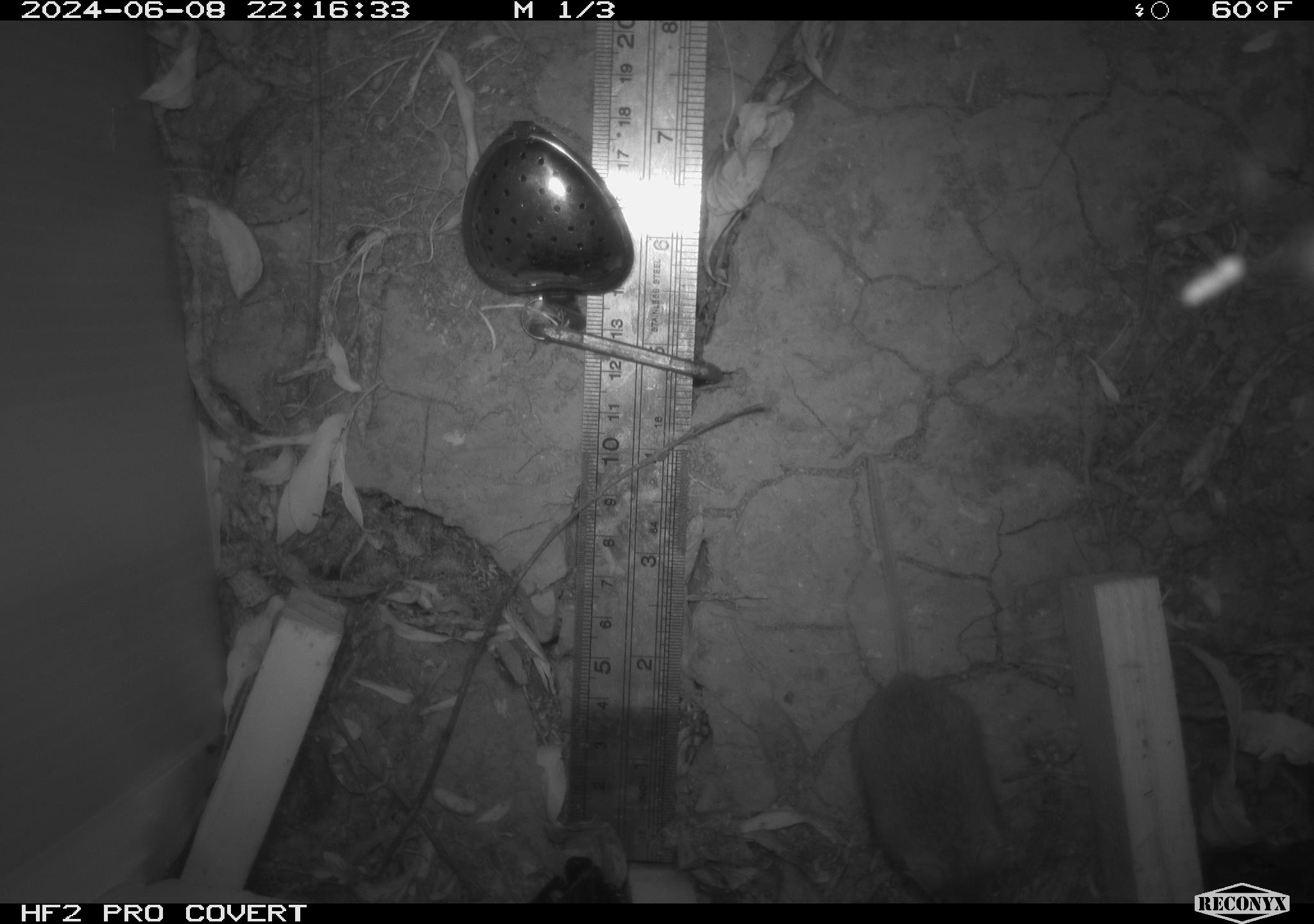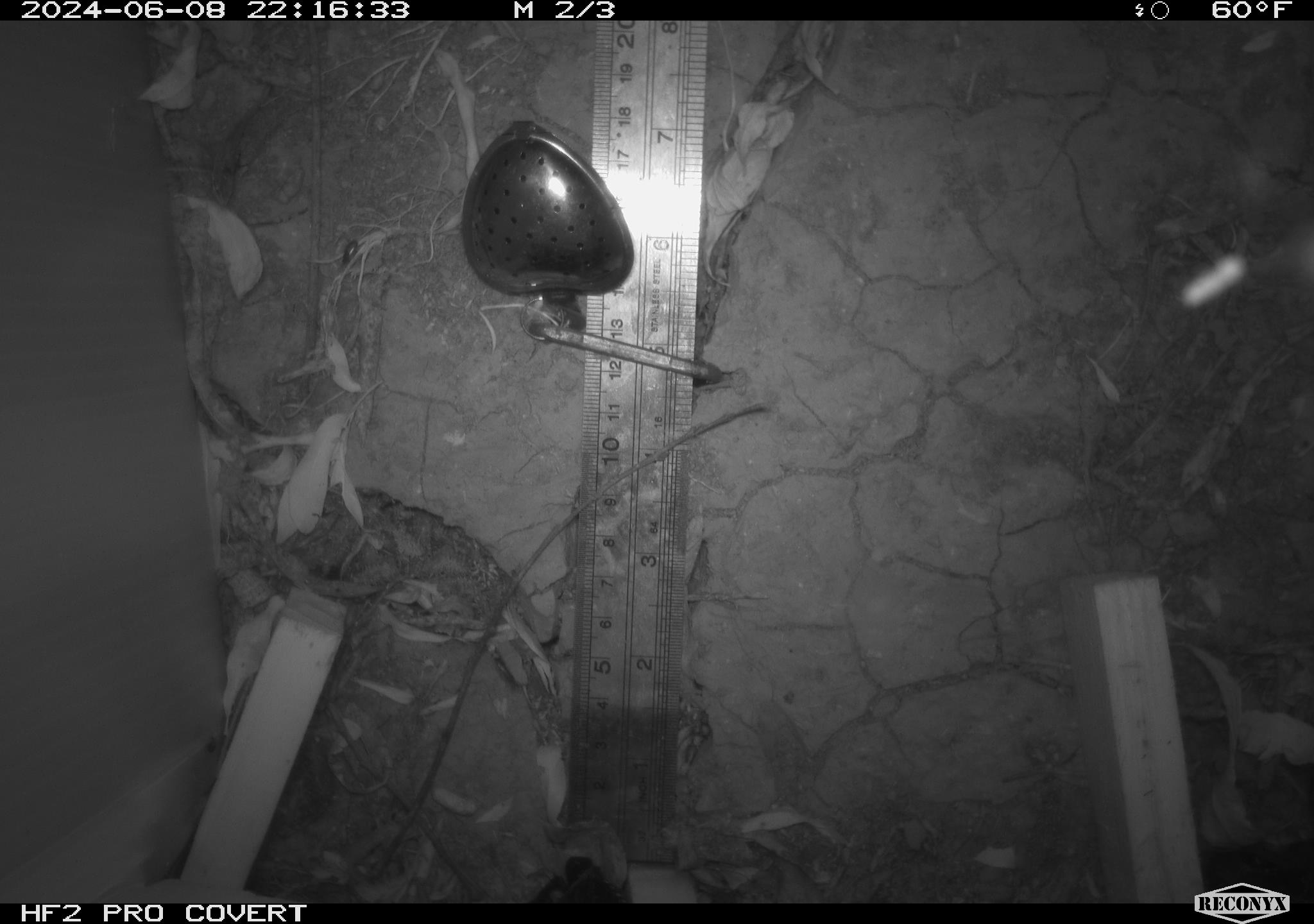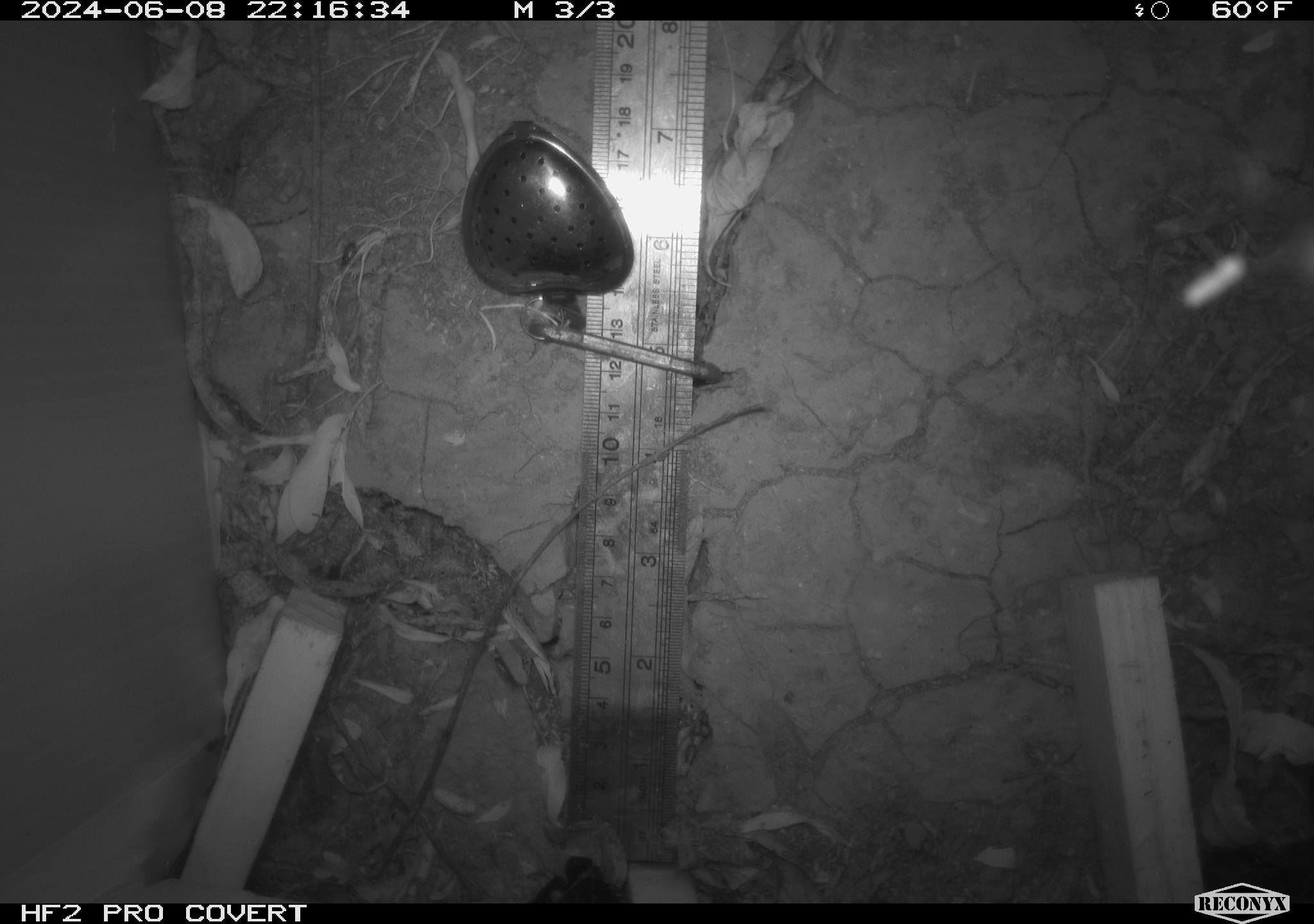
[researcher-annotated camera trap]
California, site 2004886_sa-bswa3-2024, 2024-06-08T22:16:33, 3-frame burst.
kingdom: Animalia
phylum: Chordata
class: Mammalia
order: Rodentia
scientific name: Rodentia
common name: mouse species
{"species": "mouse species (Rodentia)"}